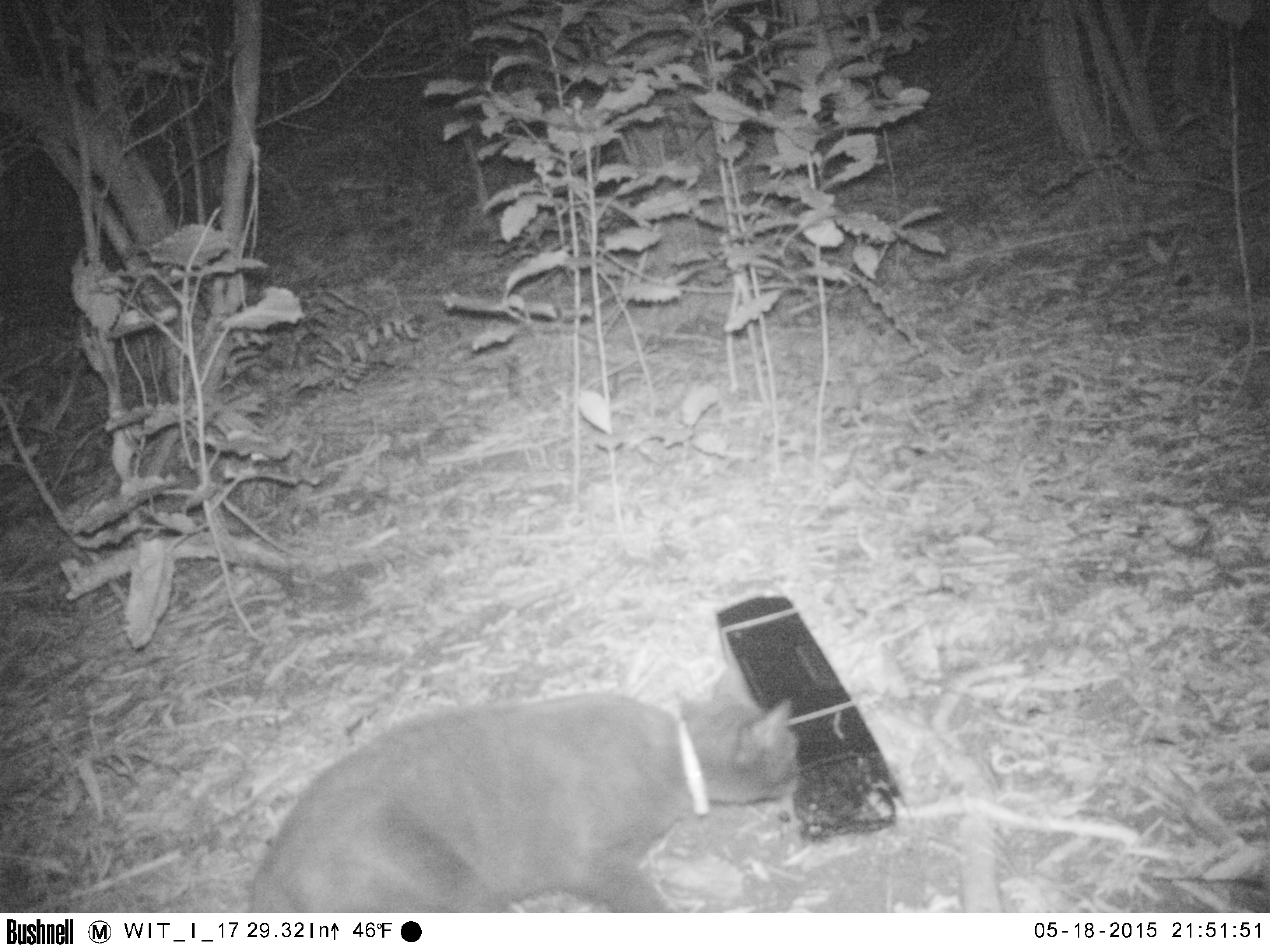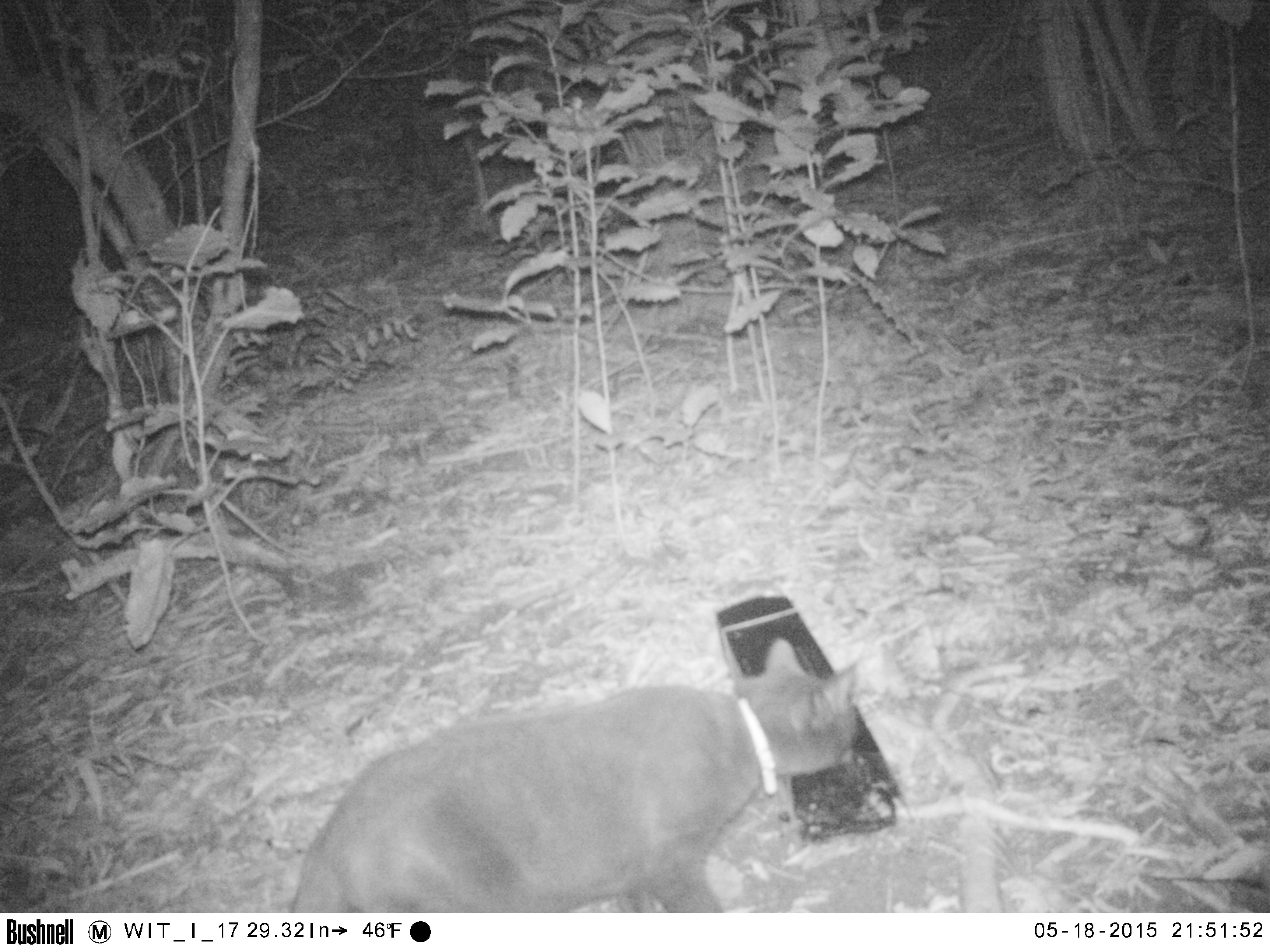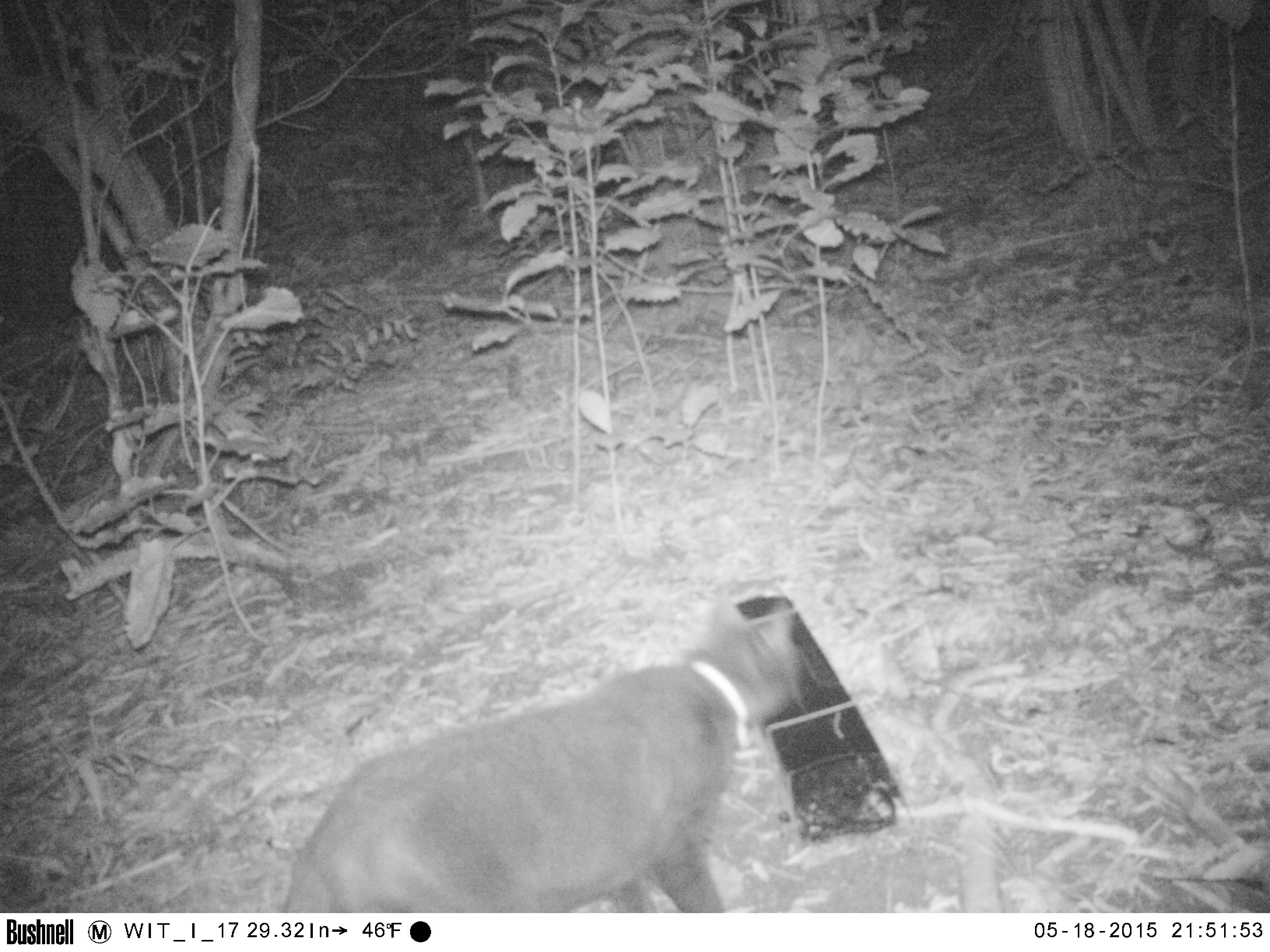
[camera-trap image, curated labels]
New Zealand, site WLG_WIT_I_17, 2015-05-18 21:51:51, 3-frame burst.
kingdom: Animalia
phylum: Chordata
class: Mammalia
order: Carnivora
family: Felidae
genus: Felis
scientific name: Felis catus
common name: domestic cat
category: cat